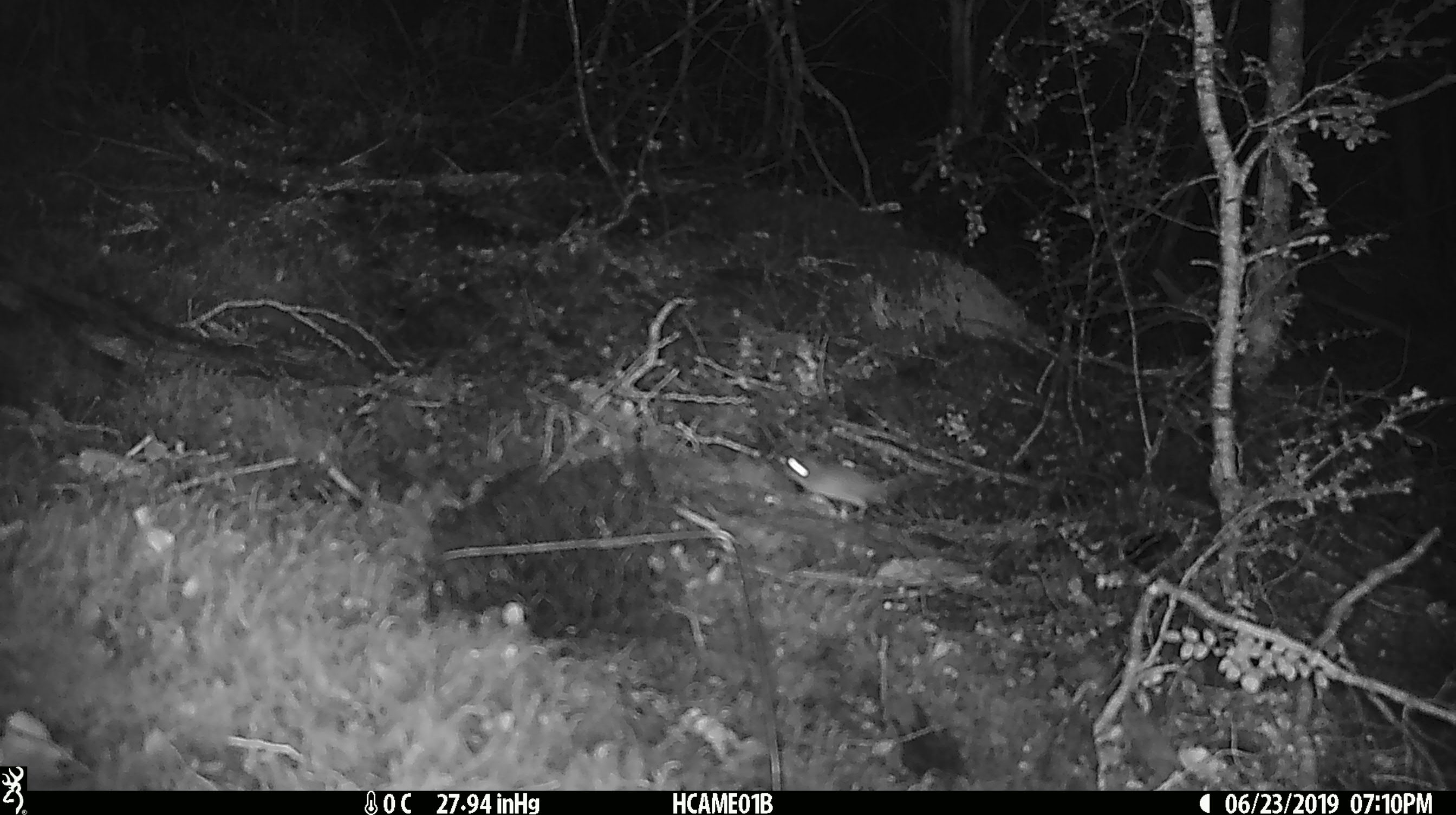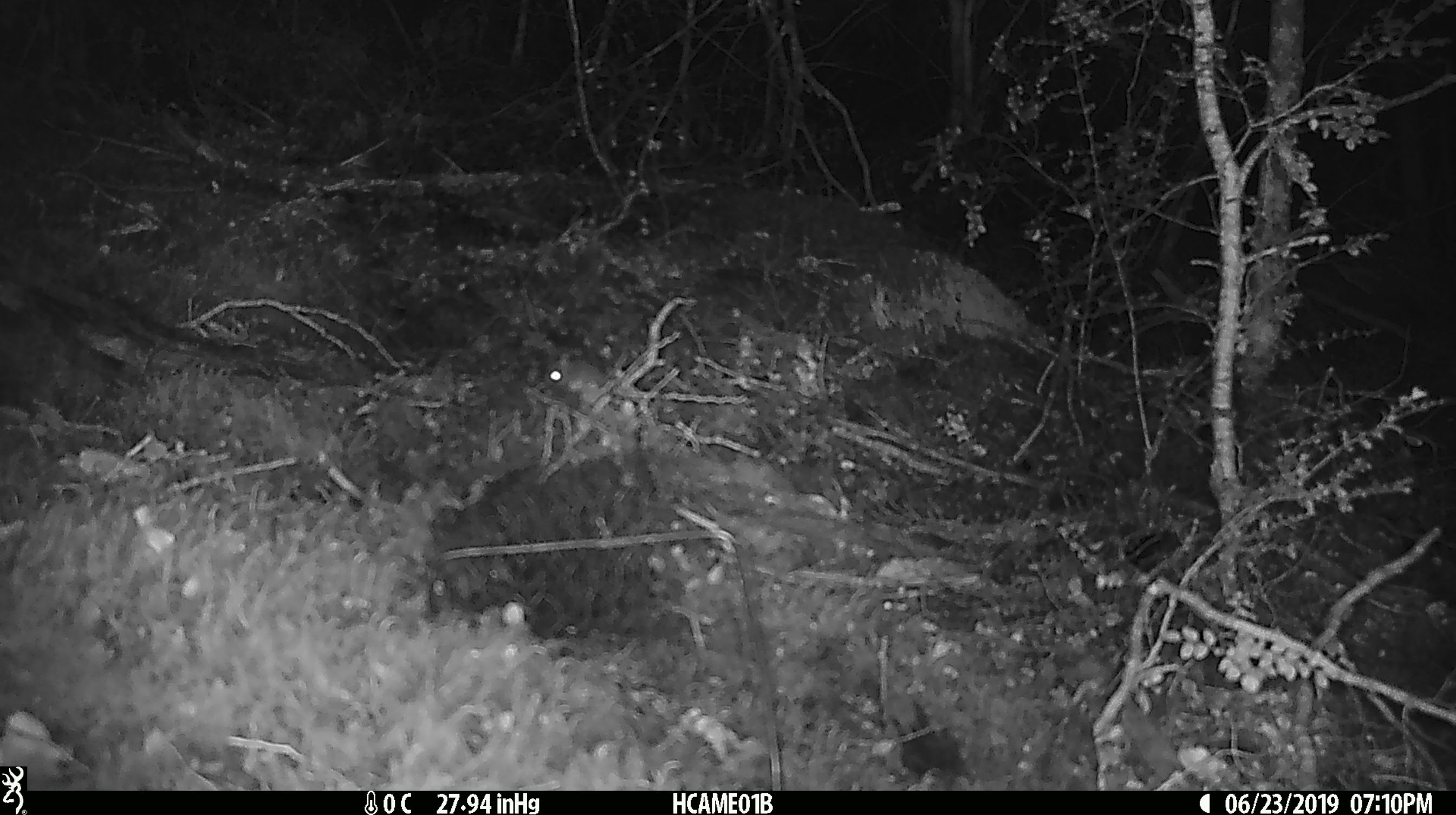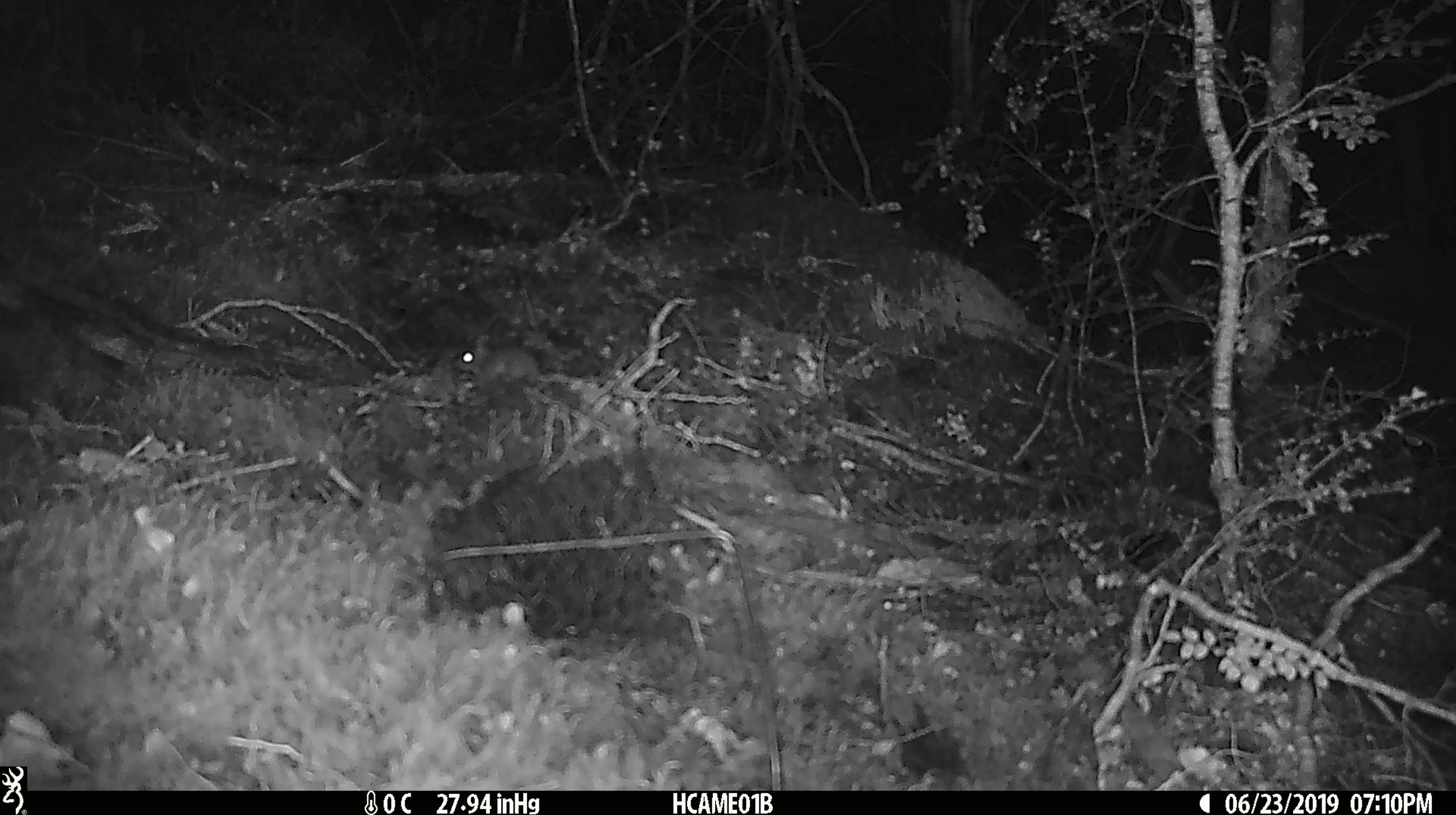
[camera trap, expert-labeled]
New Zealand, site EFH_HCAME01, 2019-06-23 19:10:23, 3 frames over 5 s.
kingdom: Animalia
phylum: Chordata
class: Mammalia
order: Rodentia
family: Muridae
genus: Mus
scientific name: Mus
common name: mouse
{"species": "mouse (Mus)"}